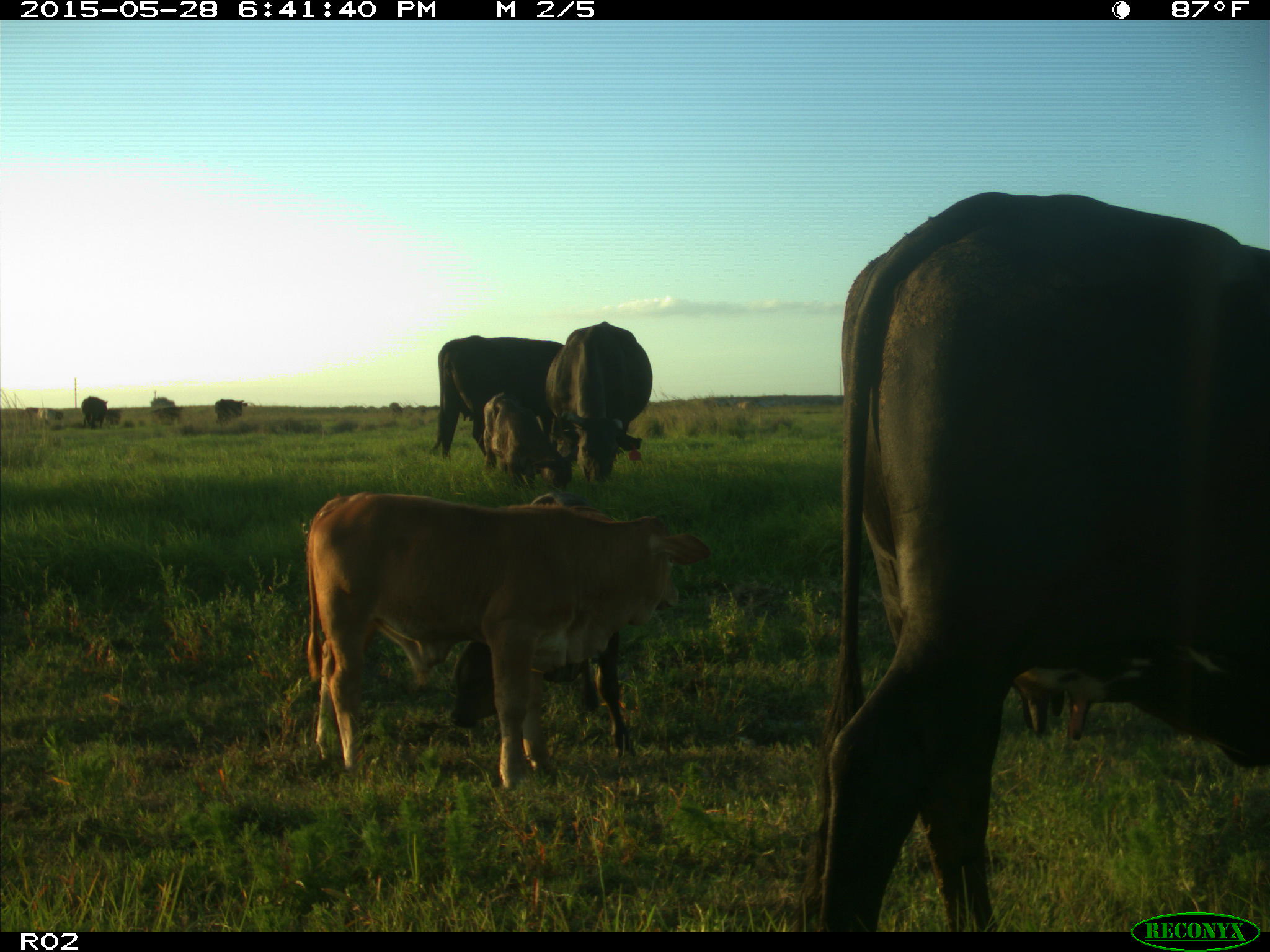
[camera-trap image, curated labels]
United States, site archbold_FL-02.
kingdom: Animalia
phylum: Chordata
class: Mammalia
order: Artiodactyla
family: Bovidae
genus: Bos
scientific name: Bos taurus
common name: domestic cow